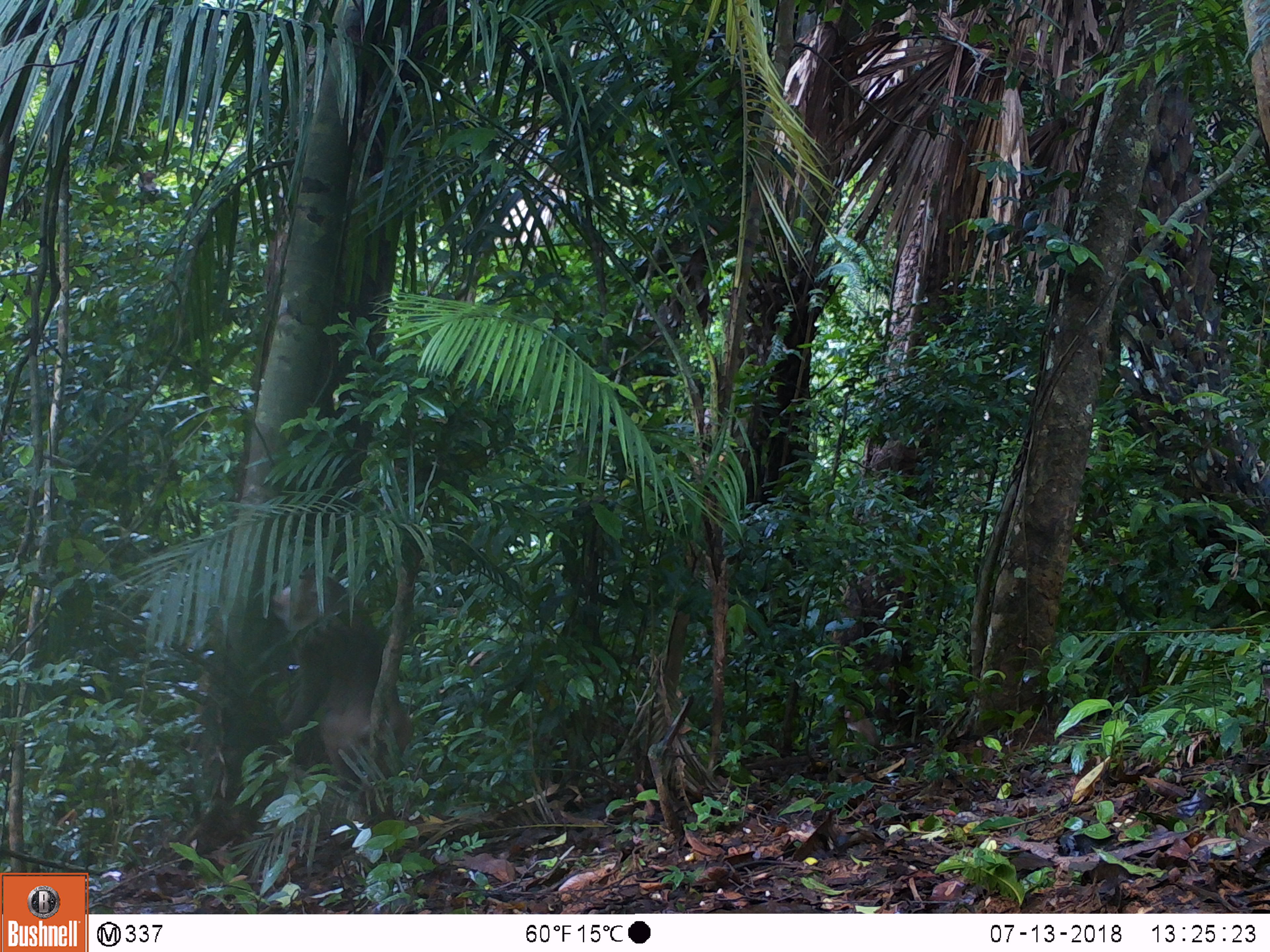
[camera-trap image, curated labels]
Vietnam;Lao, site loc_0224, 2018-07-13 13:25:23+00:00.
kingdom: Animalia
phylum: Chordata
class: Mammalia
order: Primates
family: Cercopithecidae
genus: Macaca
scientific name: Macaca nemestrina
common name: pig-tailed macaque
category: pig tailed macaque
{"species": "pig tailed macaque (pig-tailed macaque) (Macaca nemestrina)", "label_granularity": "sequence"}